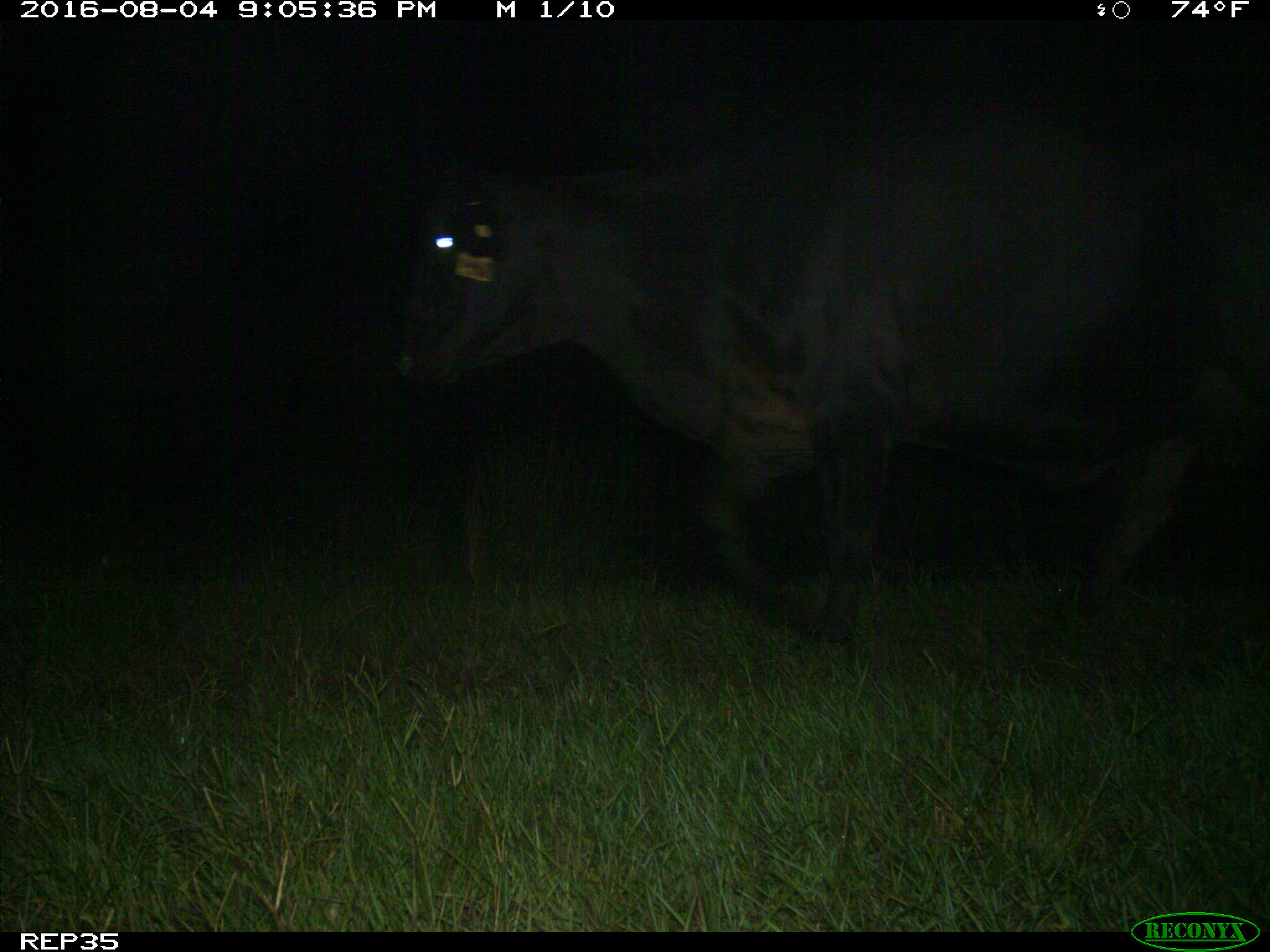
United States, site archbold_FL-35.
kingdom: Animalia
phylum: Chordata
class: Mammalia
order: Artiodactyla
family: Bovidae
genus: Bos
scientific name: Bos taurus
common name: domestic cow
Bos taurus (domestic cow).